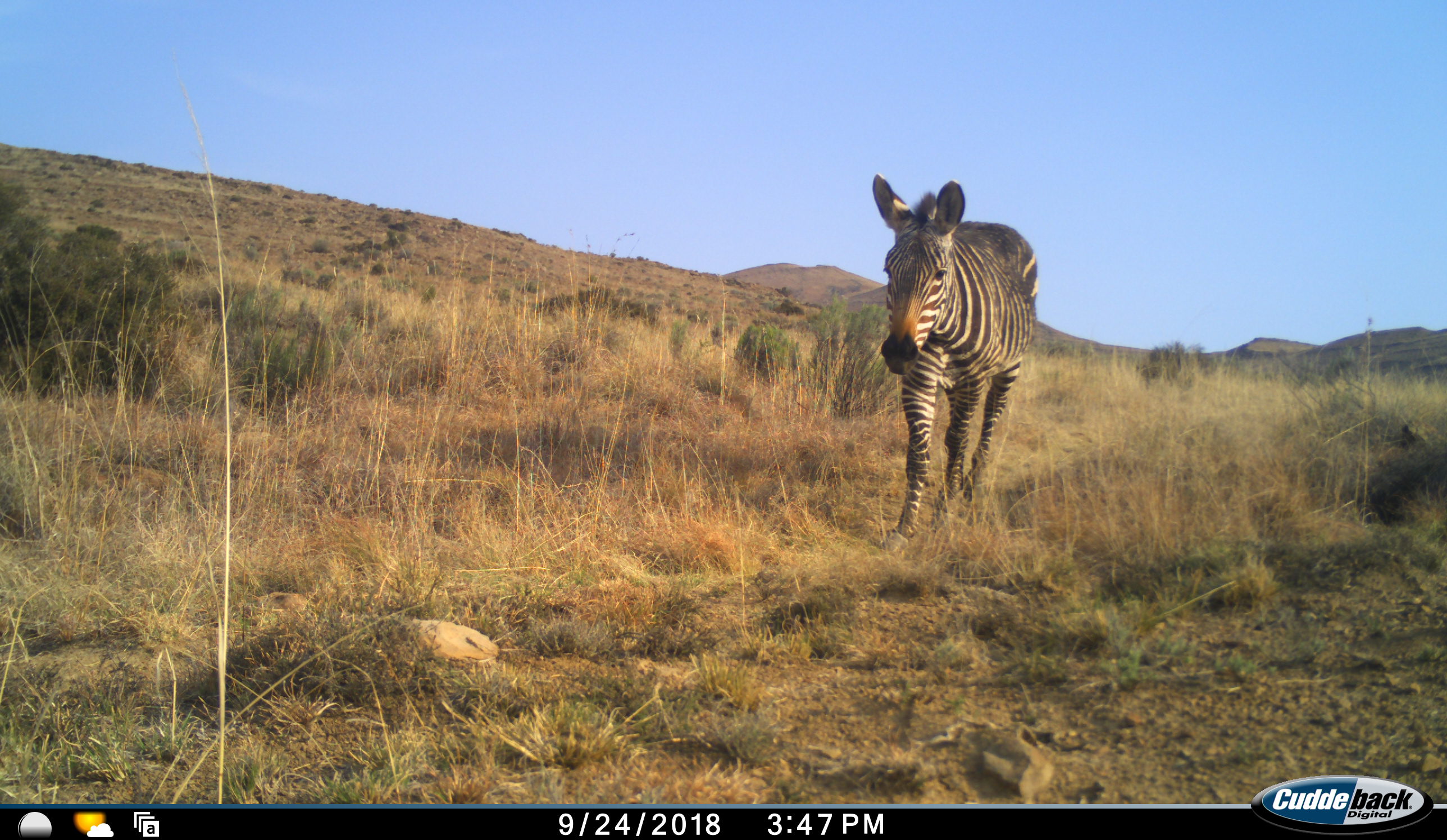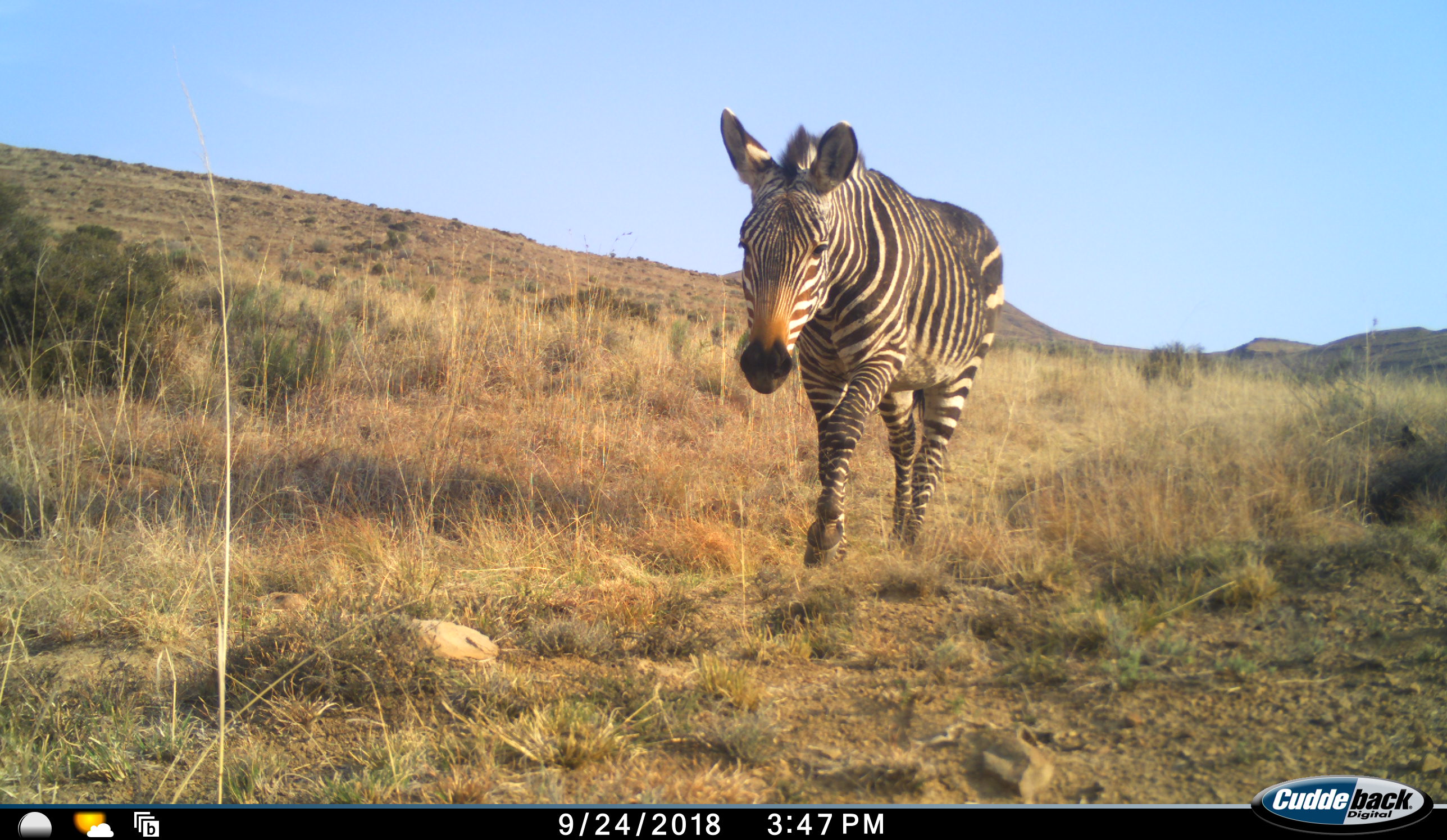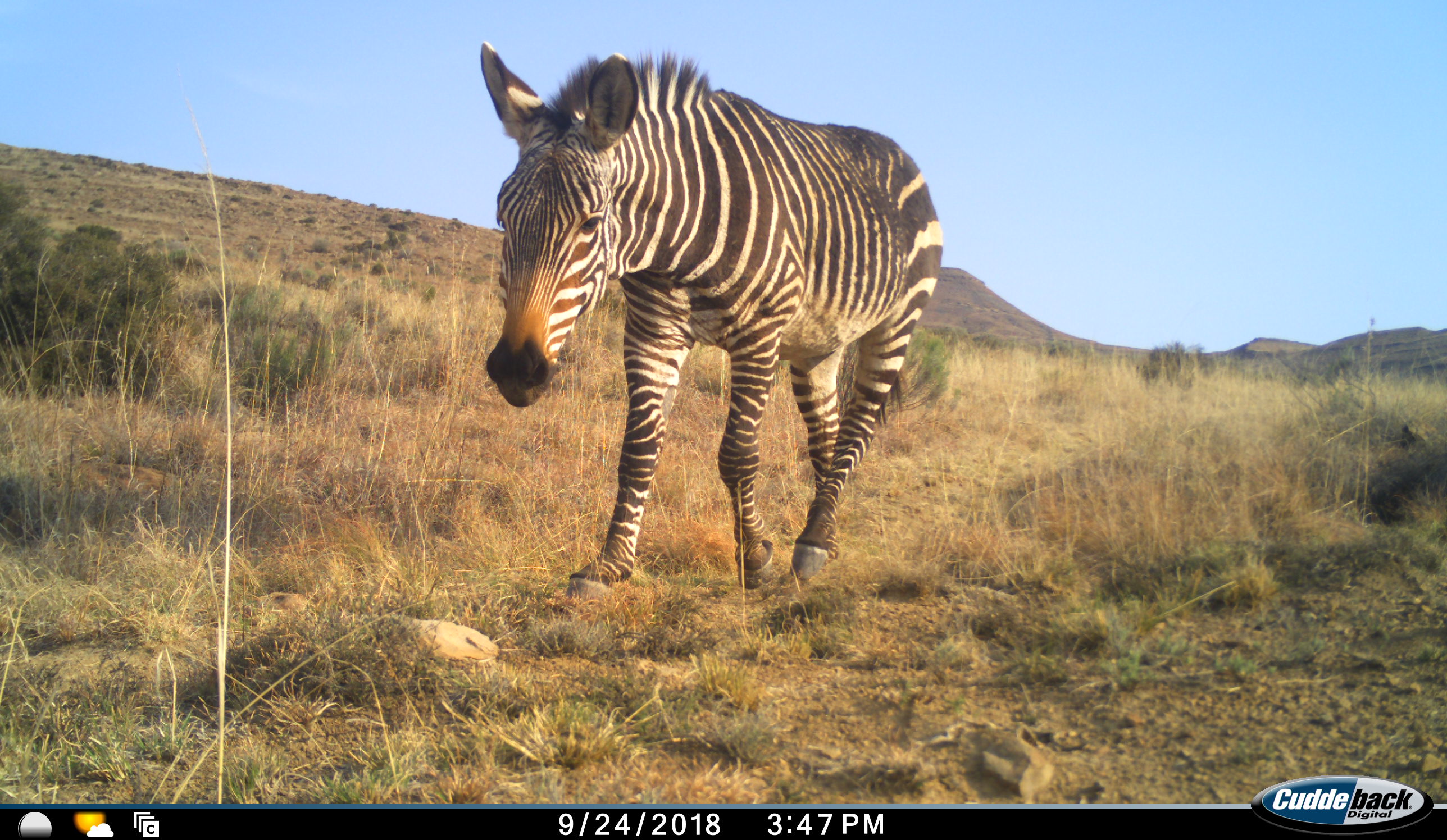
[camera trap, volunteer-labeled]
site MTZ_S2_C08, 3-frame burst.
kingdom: Animalia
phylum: Chordata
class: Mammalia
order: Perissodactyla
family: Equidae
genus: Equus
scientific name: Equus zebra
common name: mountain zebra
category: zebramountain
Zebramountain (mountain zebra) (Equus zebra), count 1. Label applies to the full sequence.